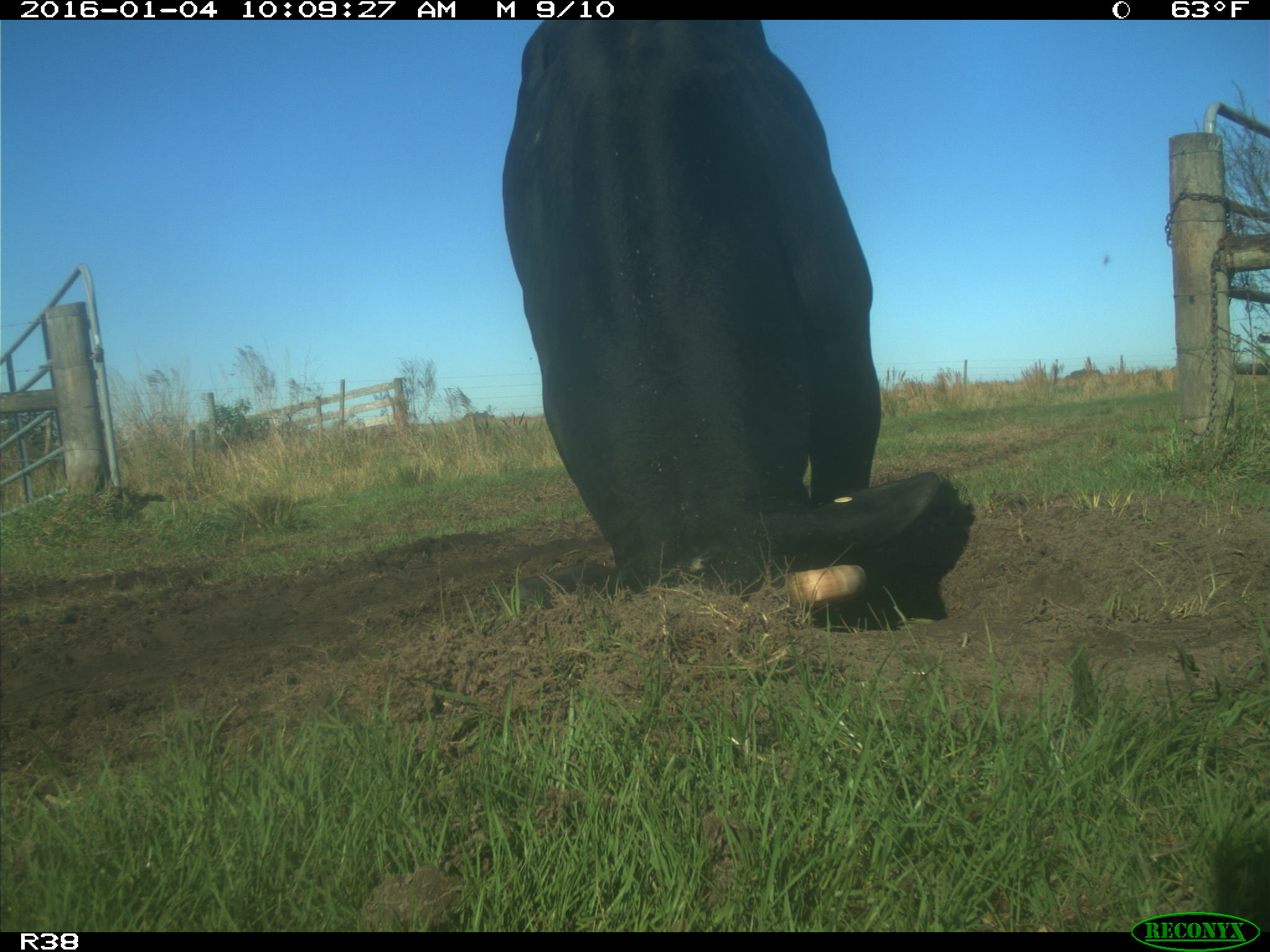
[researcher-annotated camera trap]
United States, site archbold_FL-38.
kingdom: Animalia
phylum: Chordata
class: Mammalia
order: Artiodactyla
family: Bovidae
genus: Bos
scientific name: Bos taurus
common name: domestic cow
Bos taurus (domestic cow).